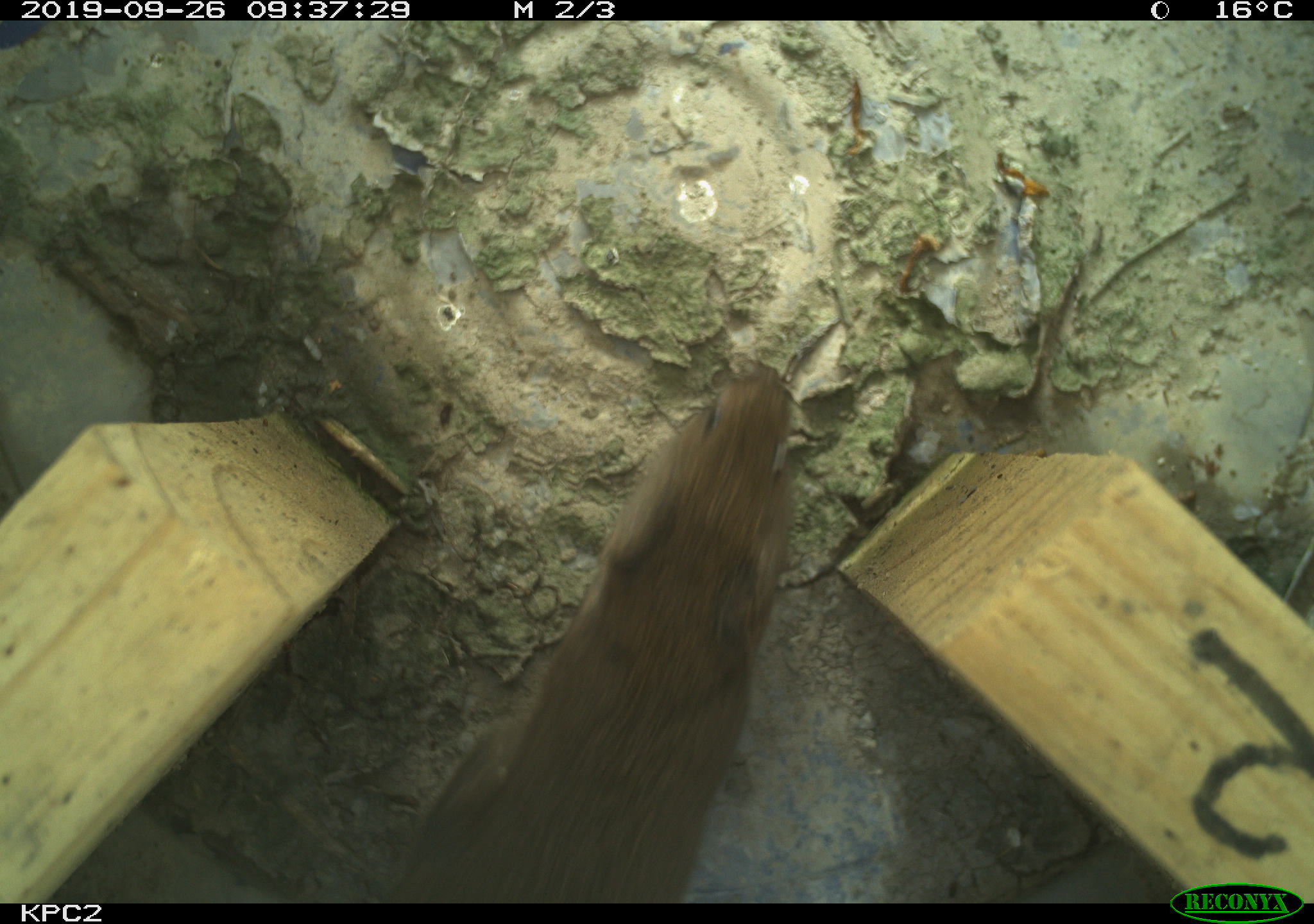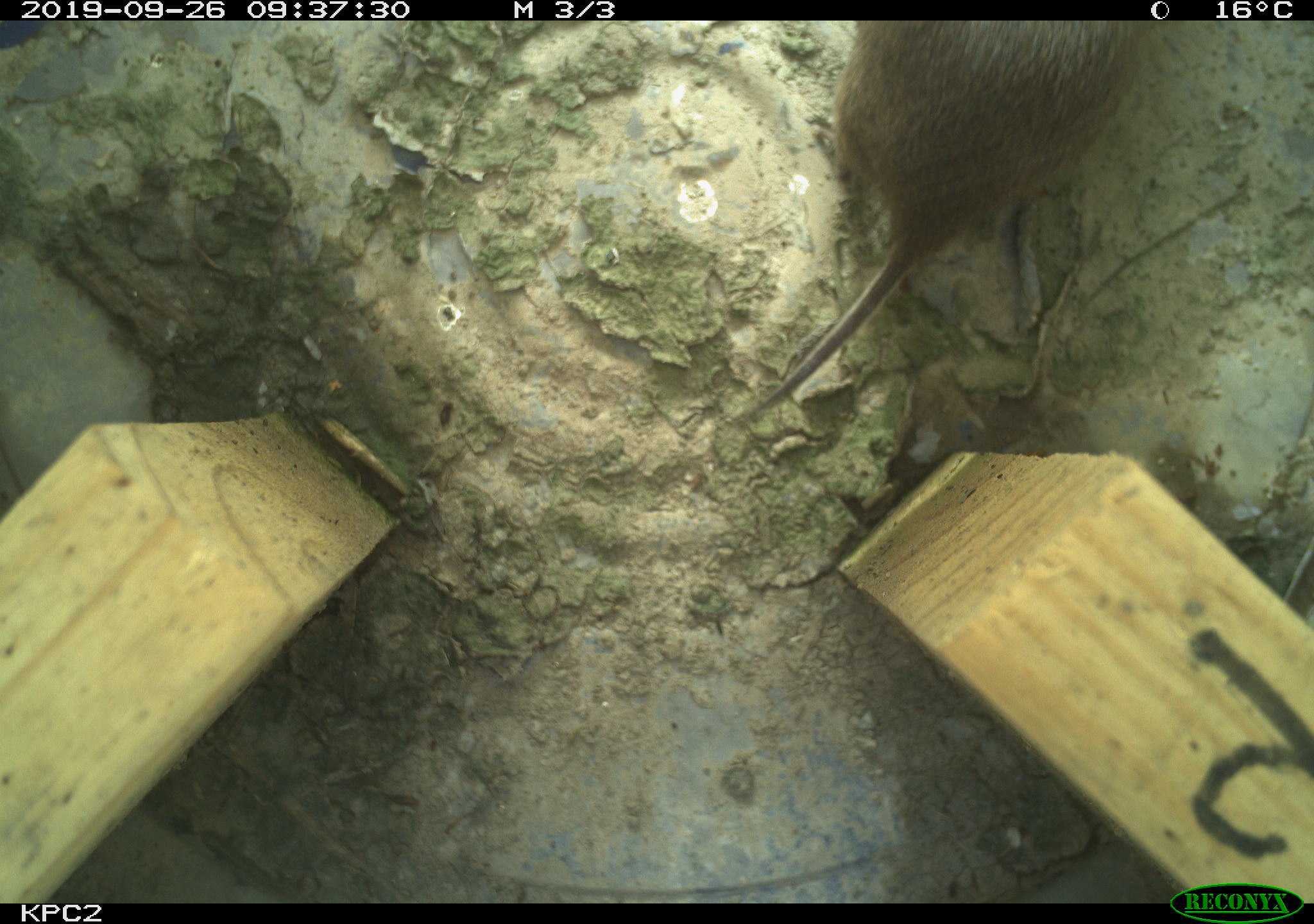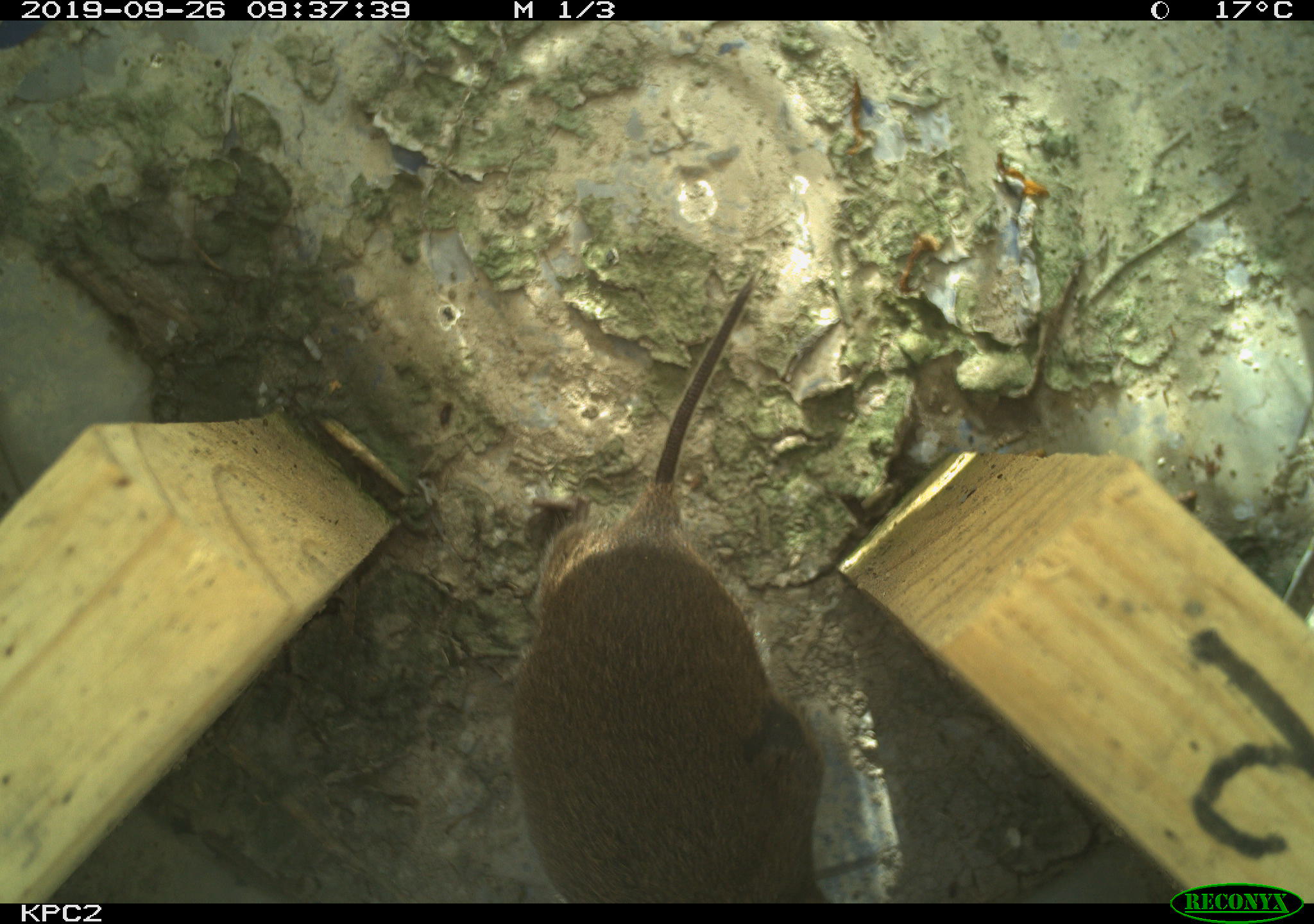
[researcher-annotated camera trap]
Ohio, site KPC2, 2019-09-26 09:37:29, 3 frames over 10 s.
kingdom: Animalia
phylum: Chordata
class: Mammalia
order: Rodentia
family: Cricetidae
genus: Microtus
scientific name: Microtus pennsylvanicus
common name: meadow vole